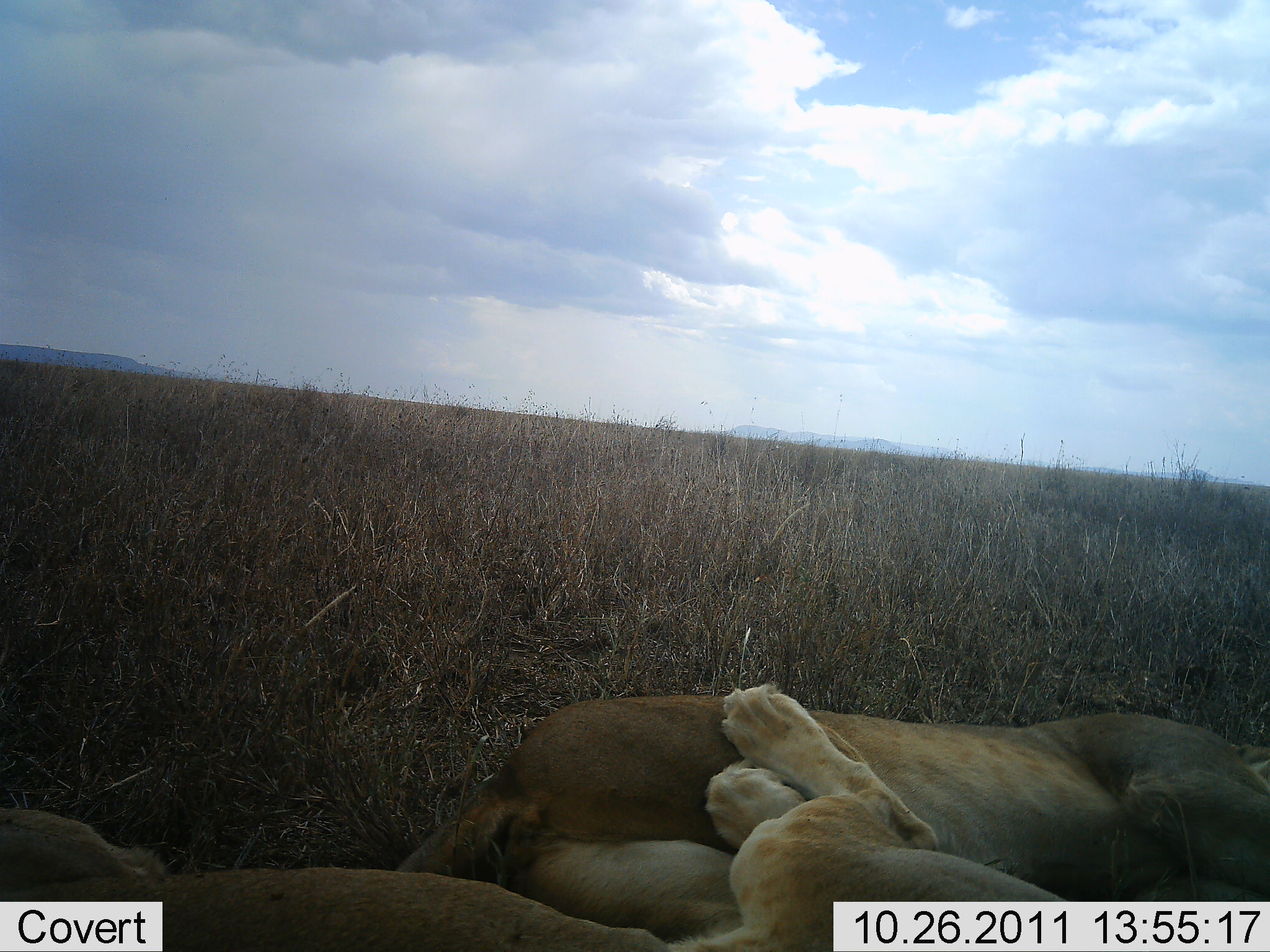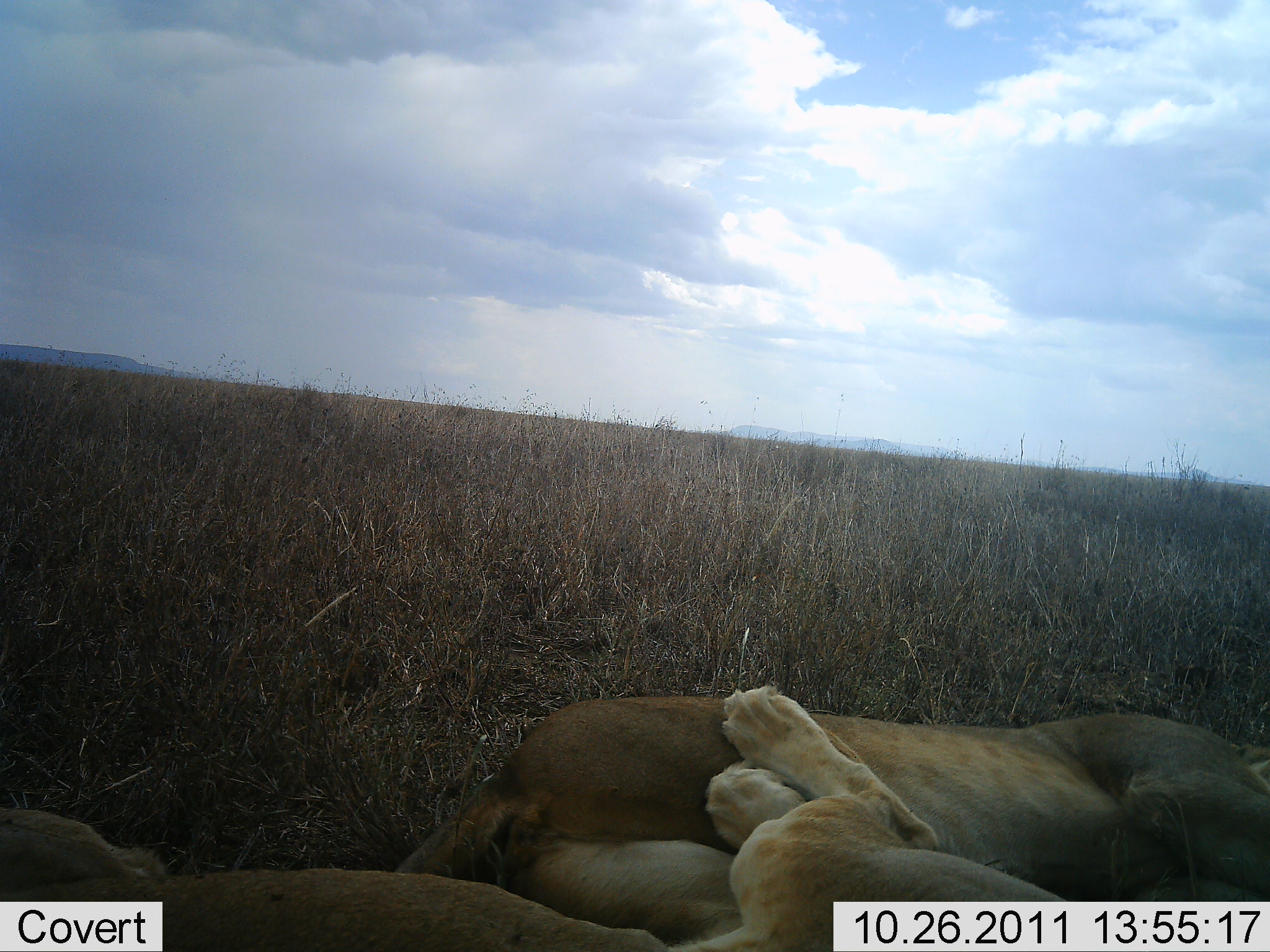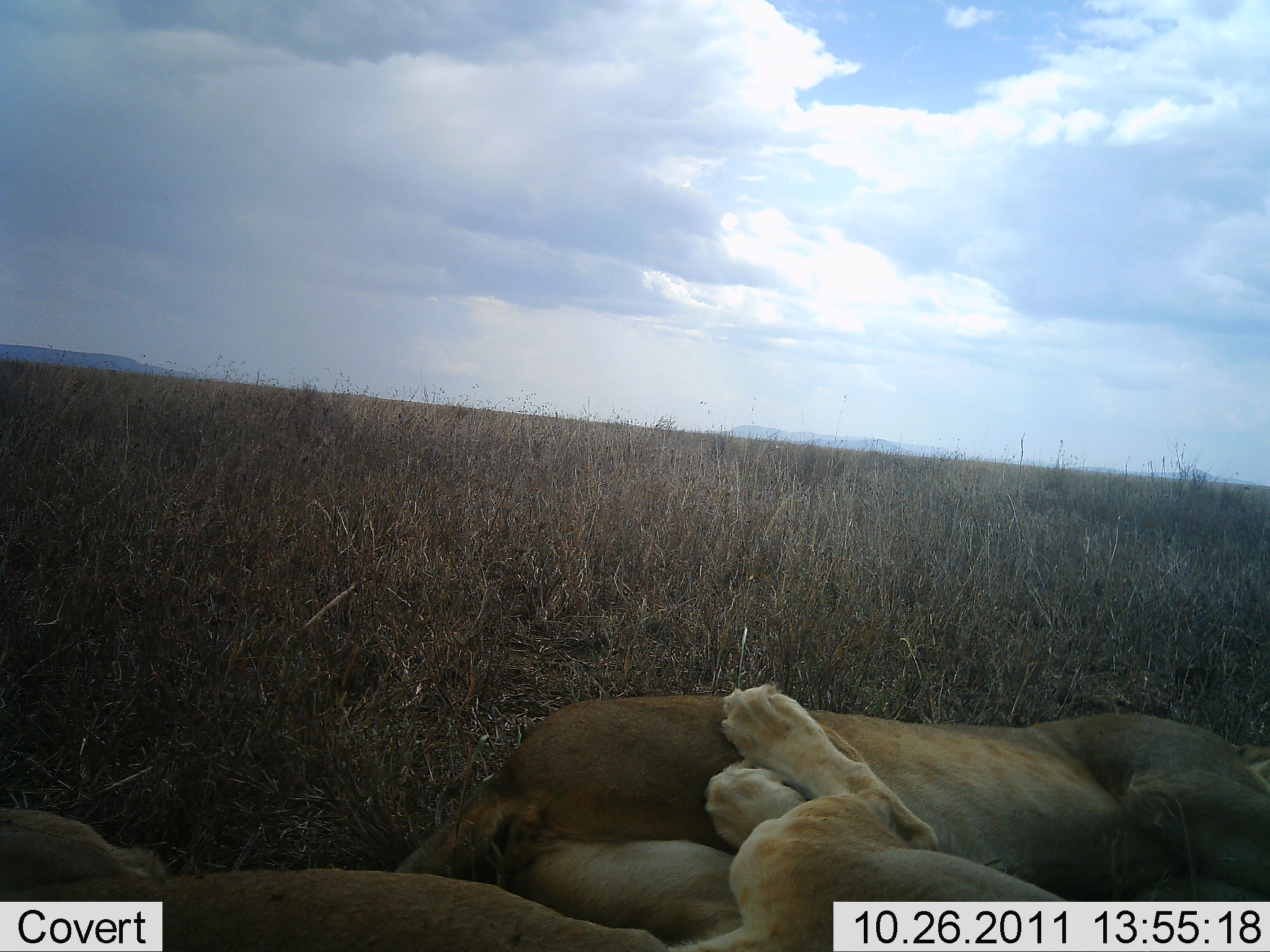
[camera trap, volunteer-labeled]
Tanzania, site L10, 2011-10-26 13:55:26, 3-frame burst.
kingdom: Animalia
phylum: Chordata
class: Mammalia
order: Carnivora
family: Felidae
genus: Panthera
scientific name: Panthera leo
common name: lion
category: lionfemale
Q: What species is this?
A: Lionfemale (lion) (Panthera leo).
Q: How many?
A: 2.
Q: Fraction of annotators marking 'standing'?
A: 0%.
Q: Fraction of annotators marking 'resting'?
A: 100%.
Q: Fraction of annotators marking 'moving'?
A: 0%.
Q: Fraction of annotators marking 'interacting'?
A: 9%.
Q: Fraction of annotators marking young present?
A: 0%.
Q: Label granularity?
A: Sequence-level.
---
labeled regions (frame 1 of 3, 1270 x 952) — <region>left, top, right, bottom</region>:
animal: <region>1, 684, 1088, 952</region>; <region>391, 687, 1270, 952</region>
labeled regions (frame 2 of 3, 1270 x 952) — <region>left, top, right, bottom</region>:
animal: <region>1, 684, 1116, 952</region>; <region>394, 690, 1270, 952</region>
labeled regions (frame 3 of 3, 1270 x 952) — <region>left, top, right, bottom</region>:
animal: <region>1, 679, 1139, 952</region>; <region>393, 641, 1269, 952</region>